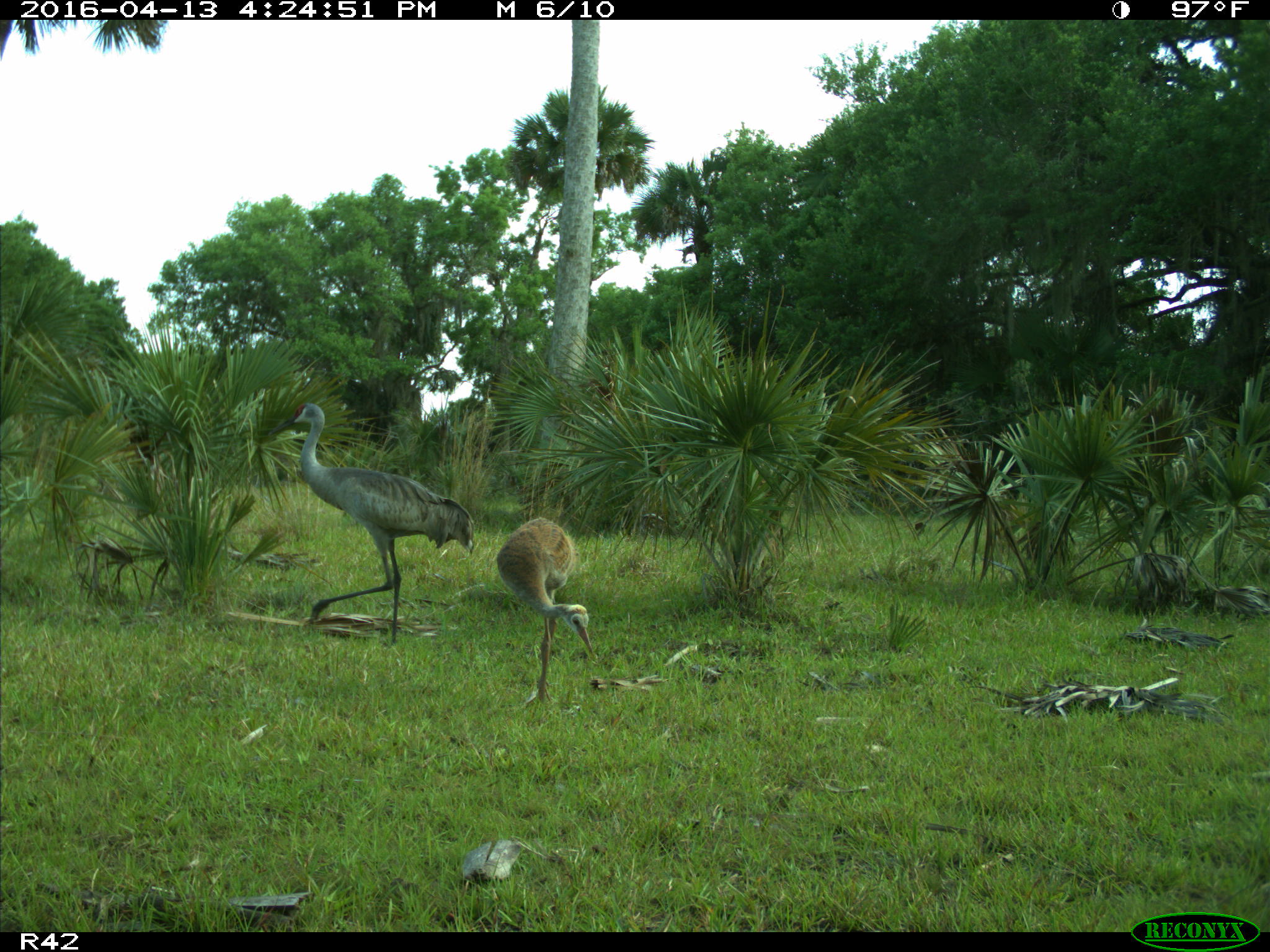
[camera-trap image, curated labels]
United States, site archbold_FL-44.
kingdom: Animalia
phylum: Chordata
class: Aves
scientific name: Aves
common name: birds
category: unidentified bird